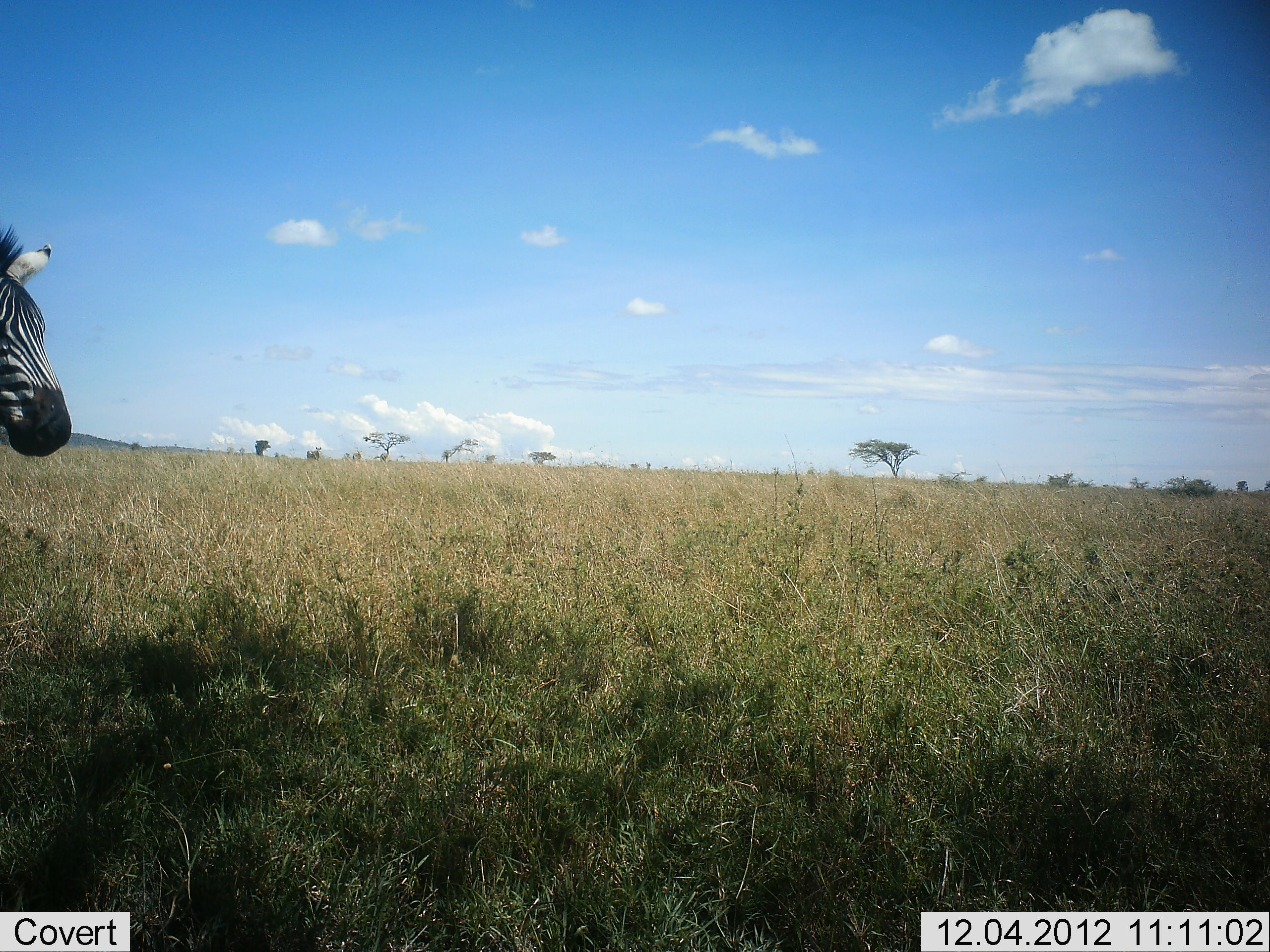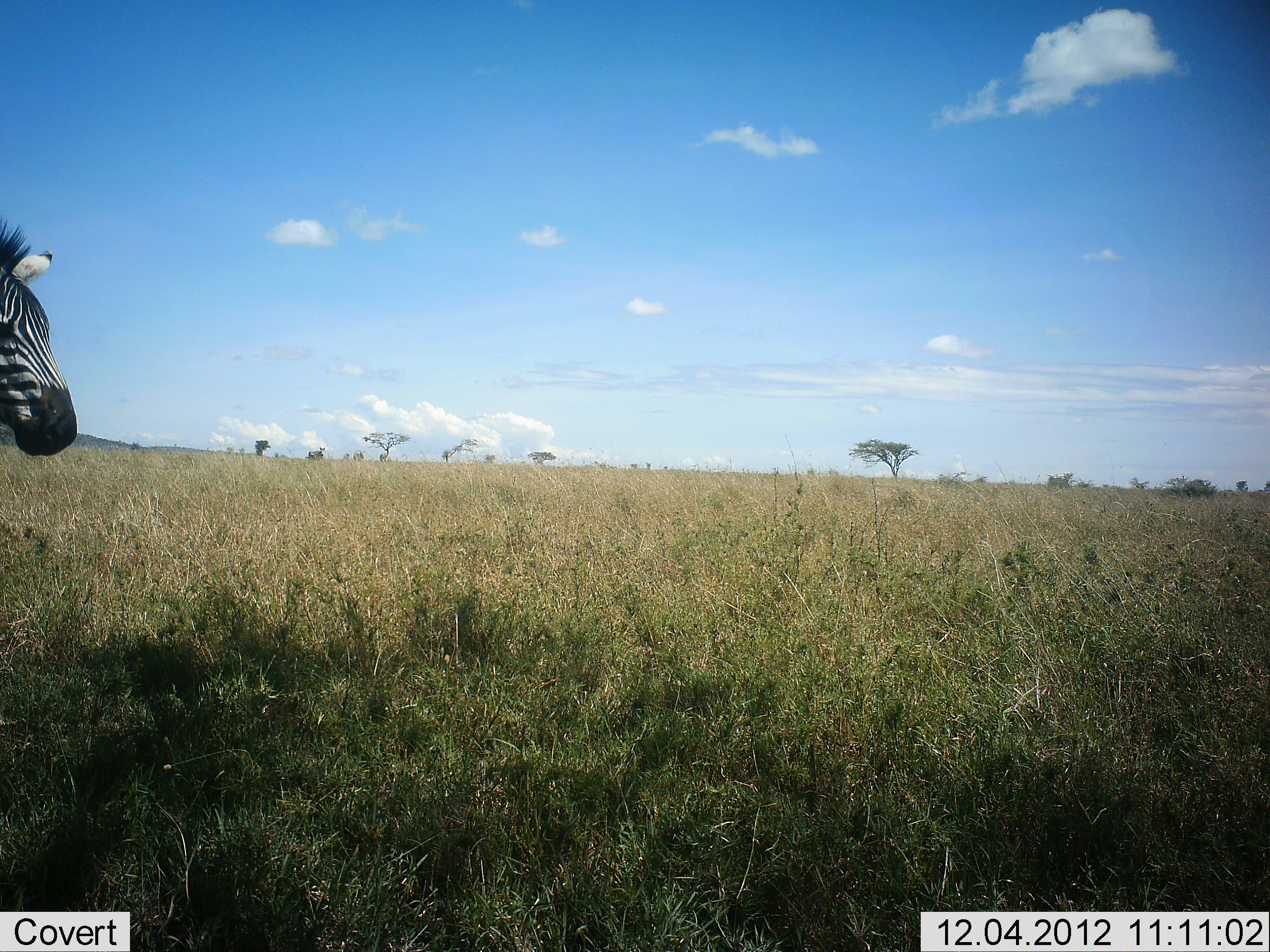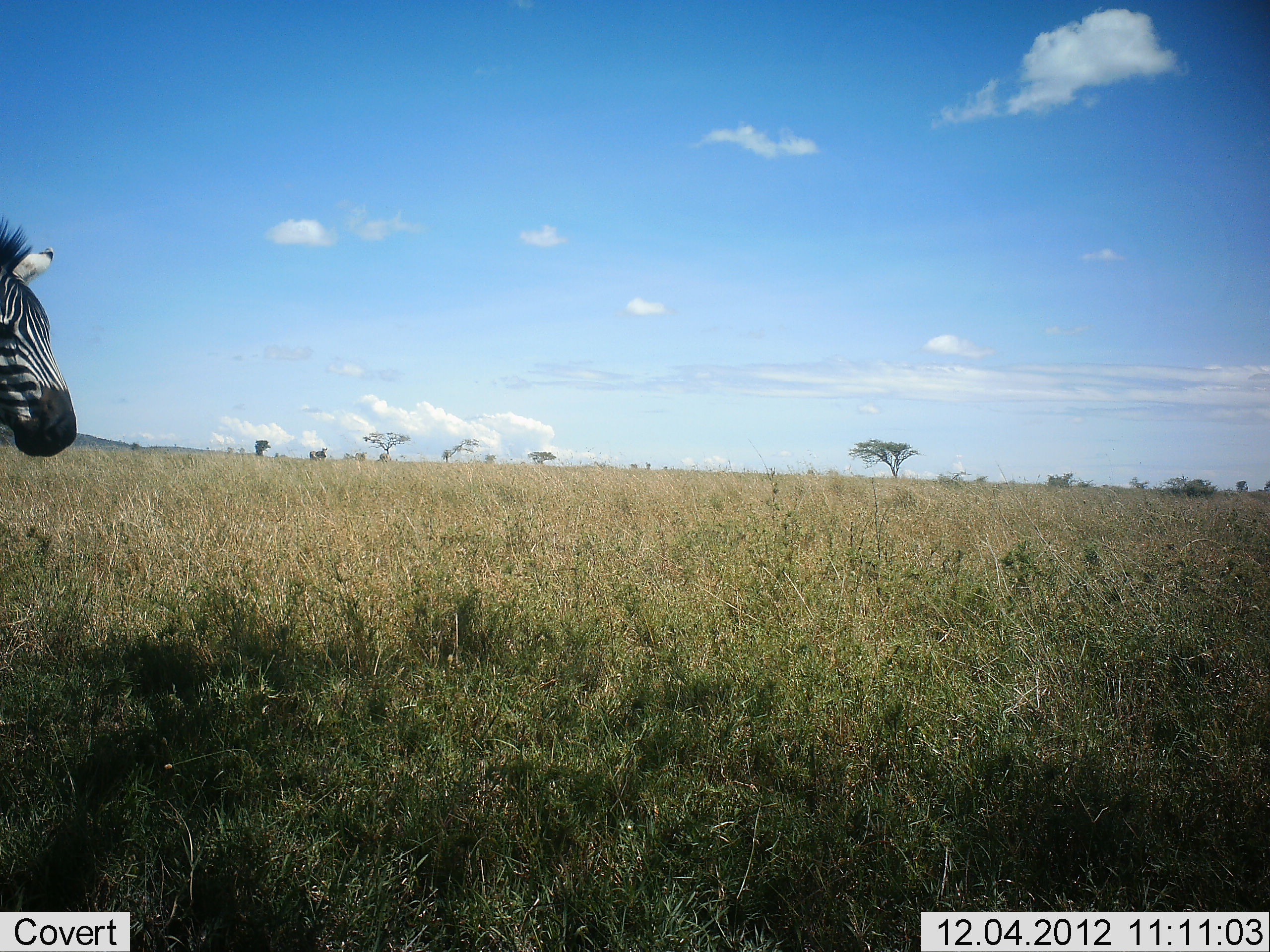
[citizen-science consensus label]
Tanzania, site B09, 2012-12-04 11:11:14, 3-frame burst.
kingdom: Animalia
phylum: Chordata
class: Mammalia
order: Perissodactyla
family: Equidae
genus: Equus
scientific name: Equus quagga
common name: plains zebra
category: zebra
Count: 1.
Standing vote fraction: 90%.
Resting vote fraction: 0%.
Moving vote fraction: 10%.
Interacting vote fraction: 0%.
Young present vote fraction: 0%.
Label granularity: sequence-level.